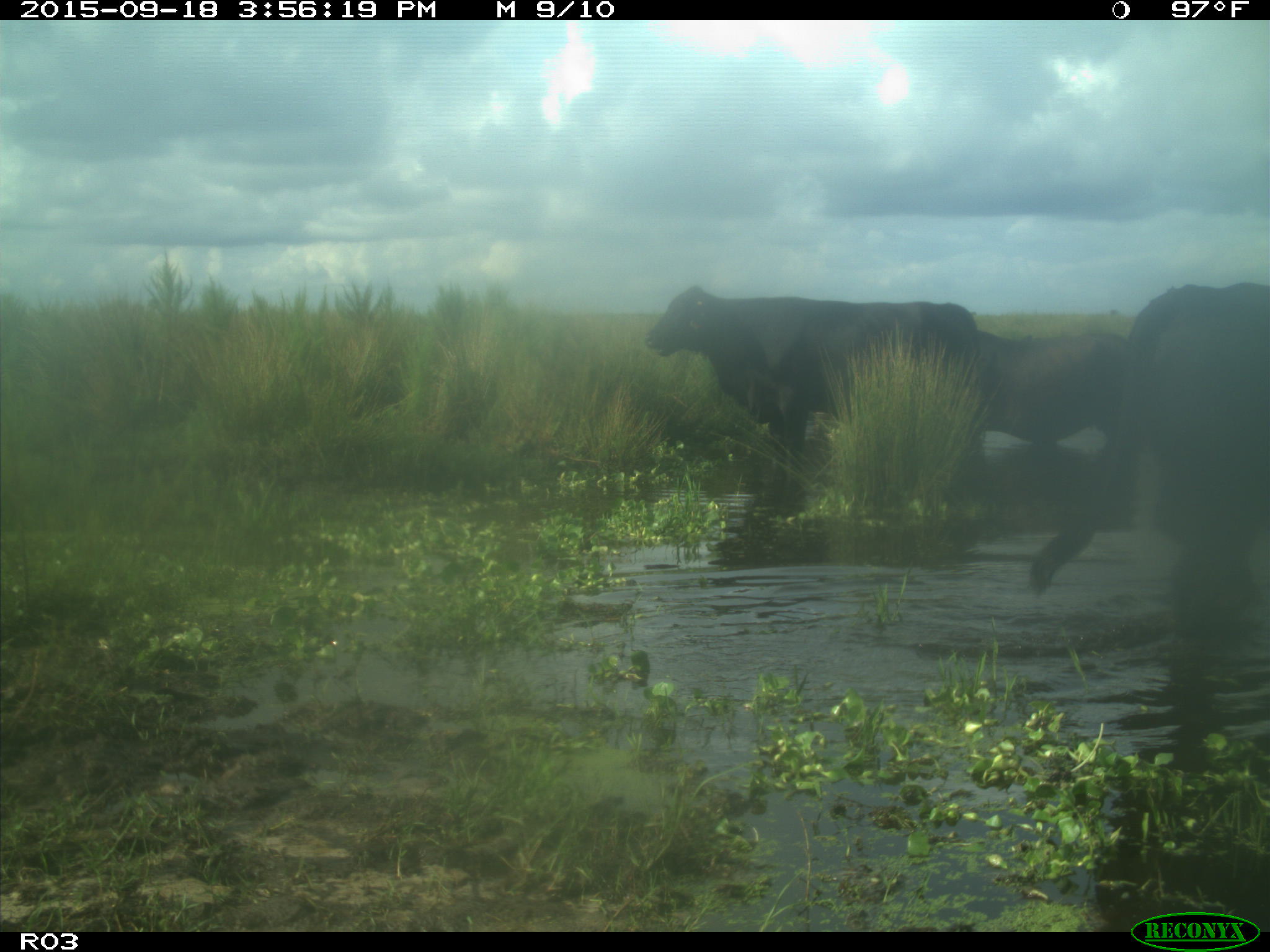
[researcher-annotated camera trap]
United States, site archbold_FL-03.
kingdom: Animalia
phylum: Chordata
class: Mammalia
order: Artiodactyla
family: Bovidae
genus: Bos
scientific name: Bos taurus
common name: domestic cow